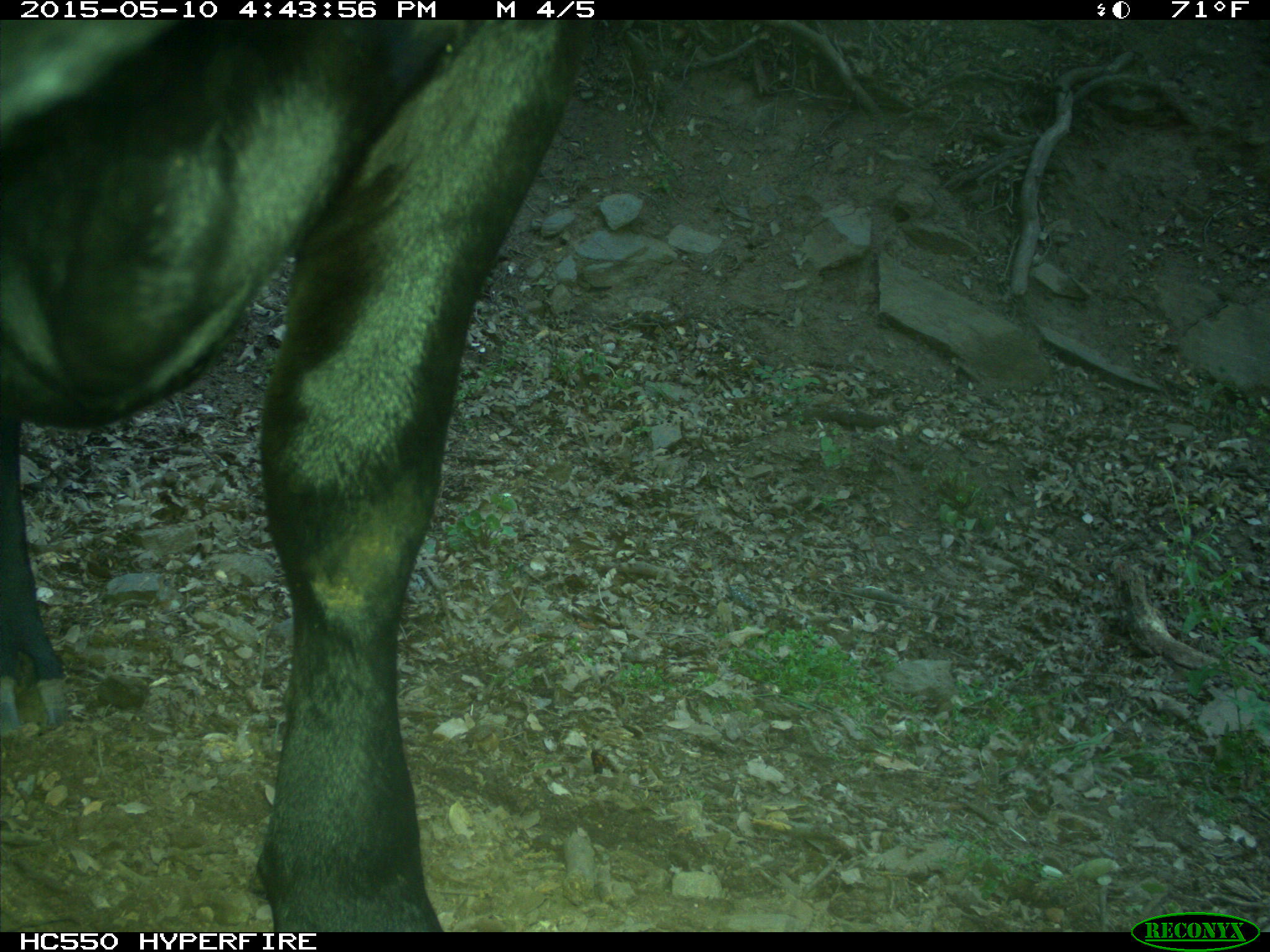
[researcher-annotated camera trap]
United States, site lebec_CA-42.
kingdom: Animalia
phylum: Chordata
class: Mammalia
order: Artiodactyla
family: Bovidae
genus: Bos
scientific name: Bos taurus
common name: domestic cow